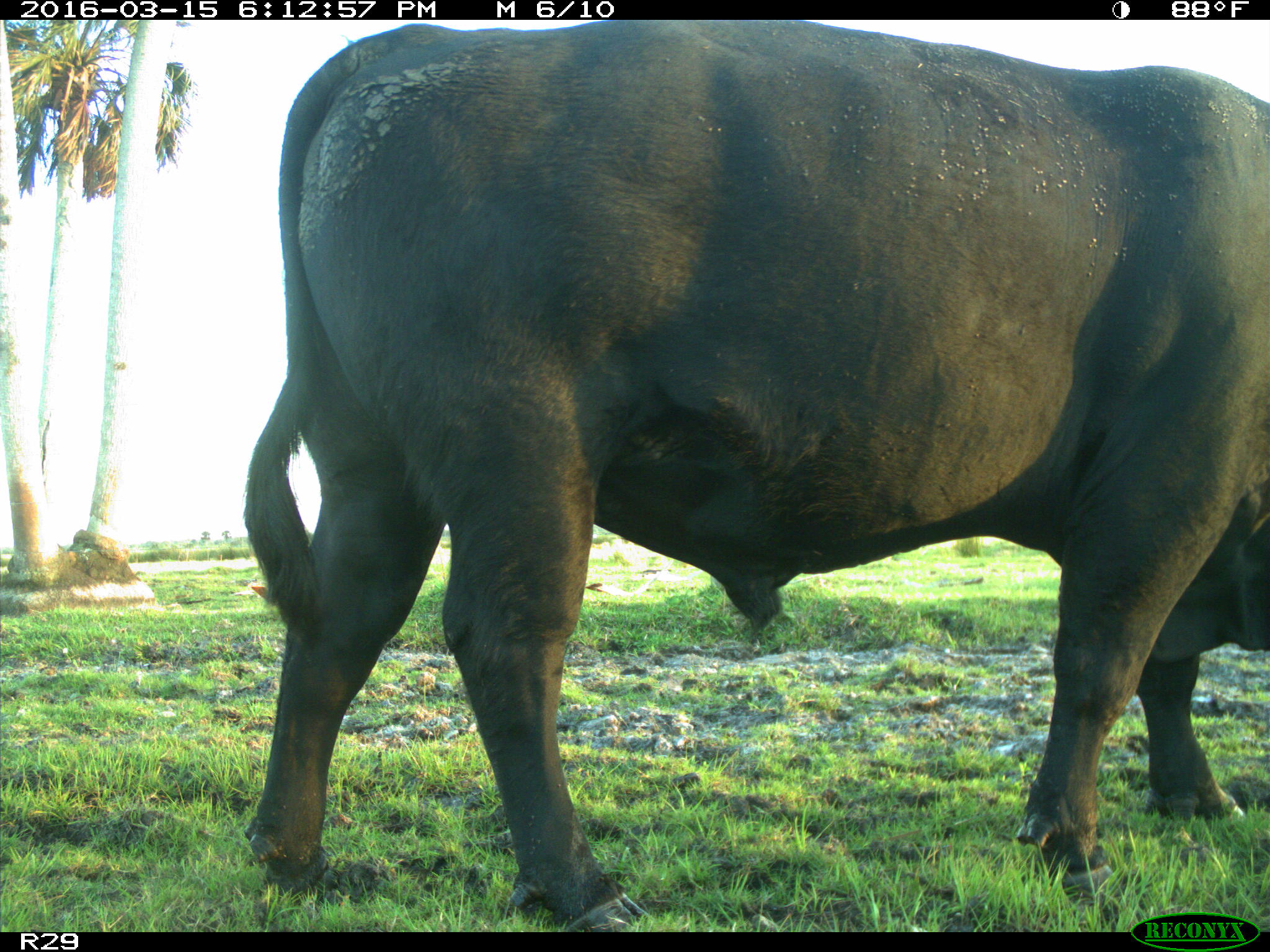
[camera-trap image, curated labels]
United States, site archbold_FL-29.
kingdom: Animalia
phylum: Chordata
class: Mammalia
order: Artiodactyla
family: Bovidae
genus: Bos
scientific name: Bos taurus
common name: domestic cow